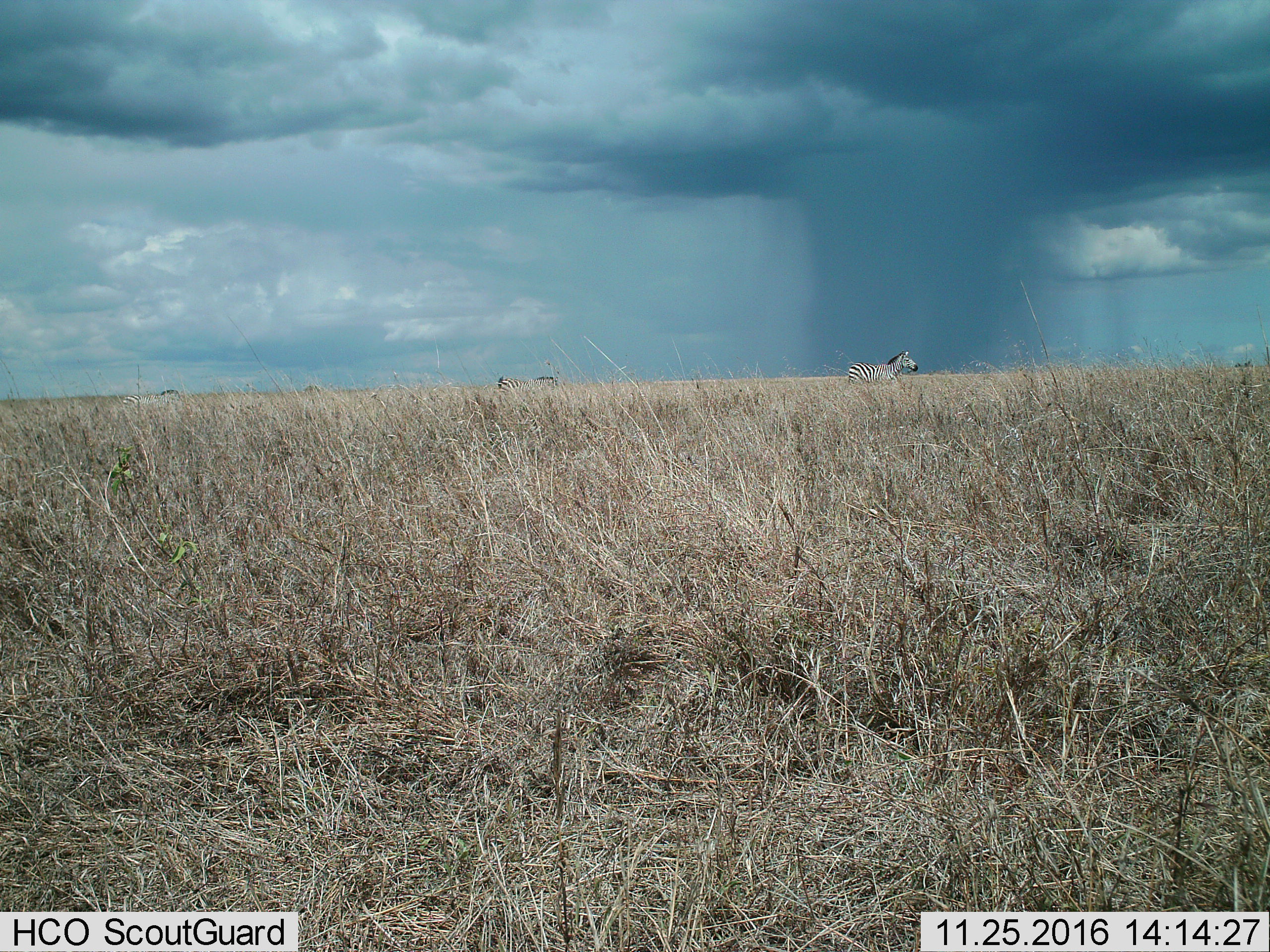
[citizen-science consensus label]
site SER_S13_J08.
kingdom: Animalia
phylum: Chordata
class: Mammalia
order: Perissodactyla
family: Equidae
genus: Equus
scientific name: Equus quagga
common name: plains zebra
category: zebraplains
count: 3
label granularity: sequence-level